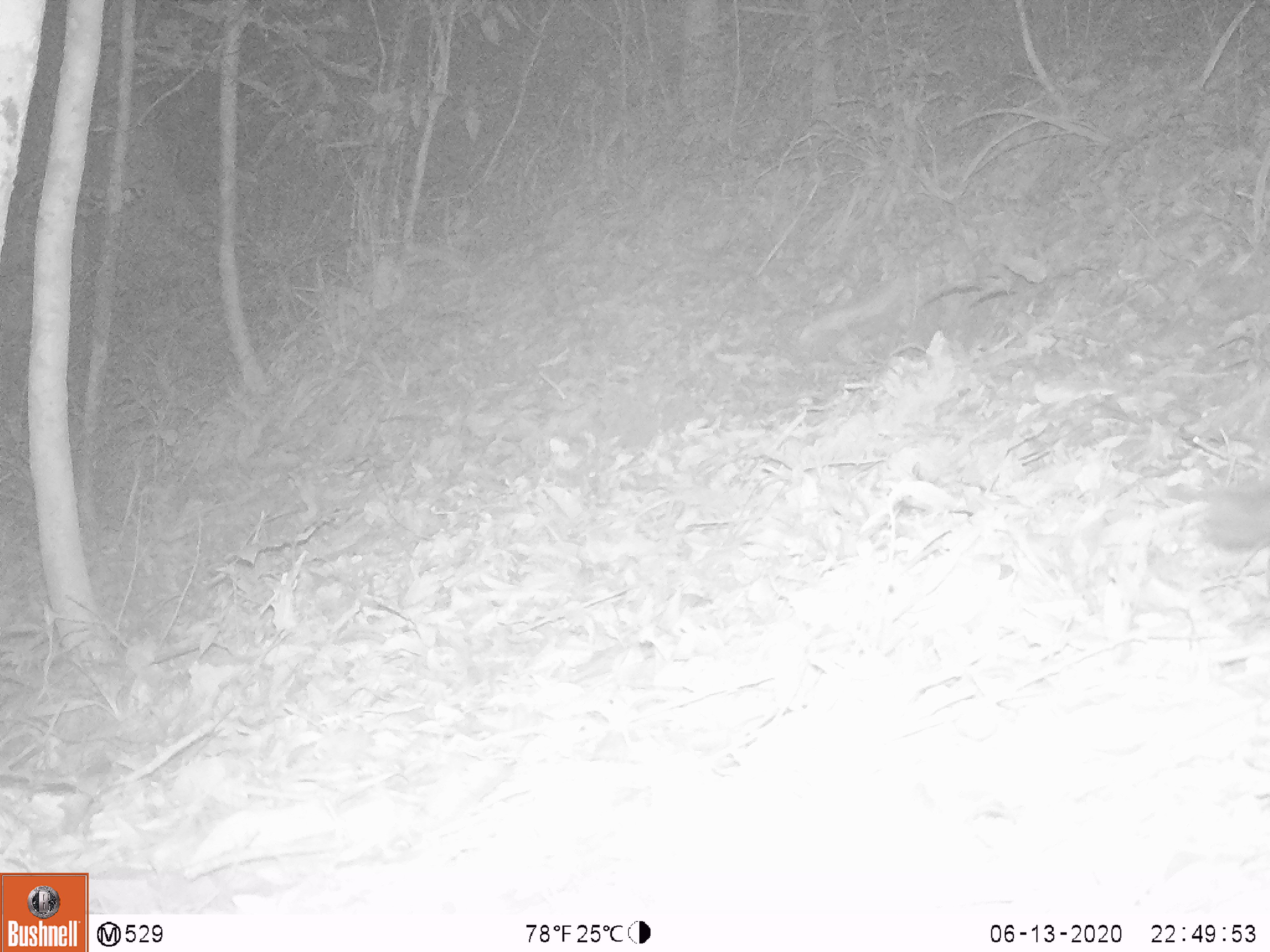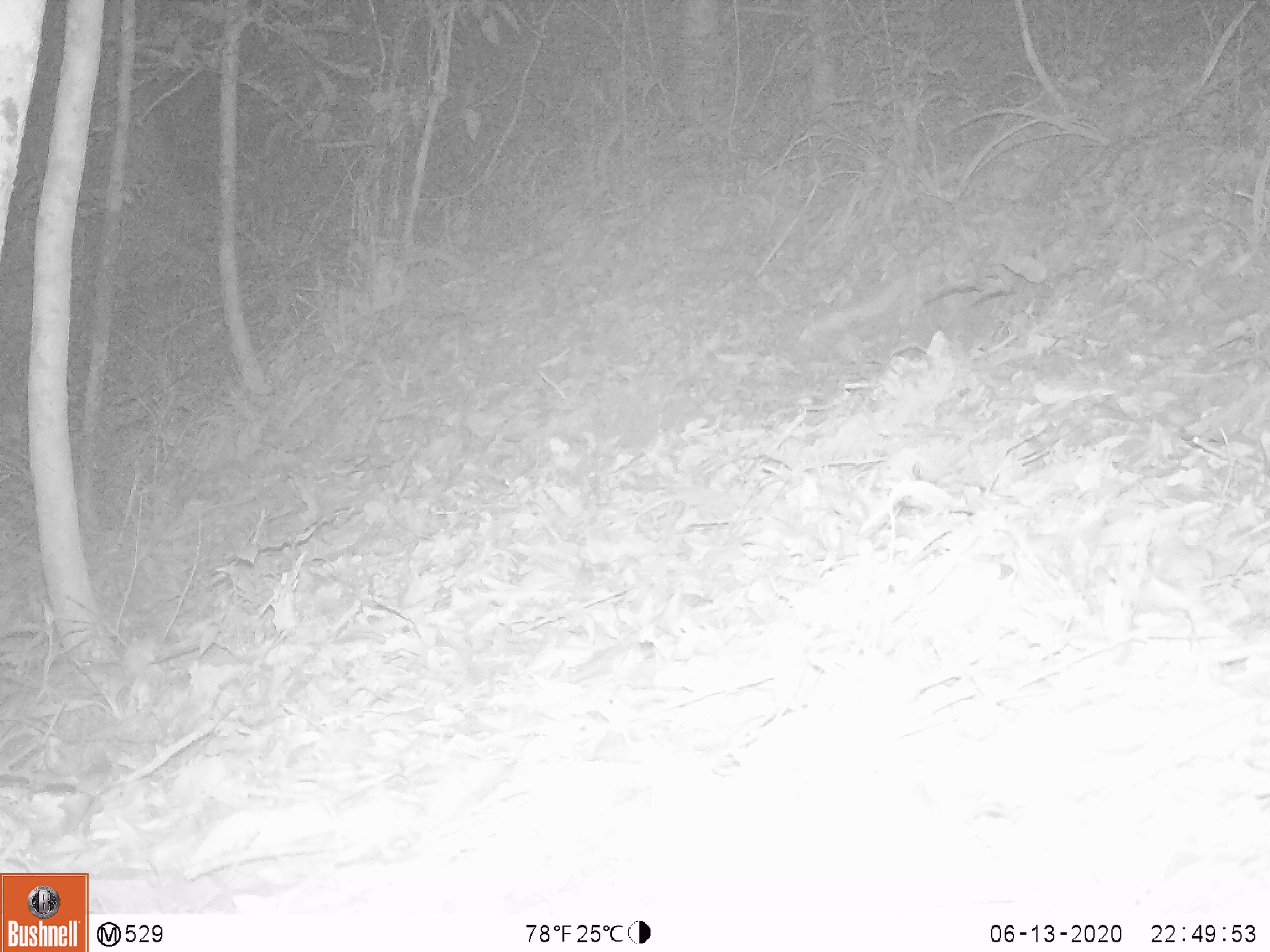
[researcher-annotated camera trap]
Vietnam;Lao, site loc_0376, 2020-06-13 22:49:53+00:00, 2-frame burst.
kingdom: Animalia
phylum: Chordata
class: Mammalia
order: Carnivora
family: Mustelidae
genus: Melogale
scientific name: Melogale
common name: ferret badger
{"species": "ferret badger (Melogale)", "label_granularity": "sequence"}